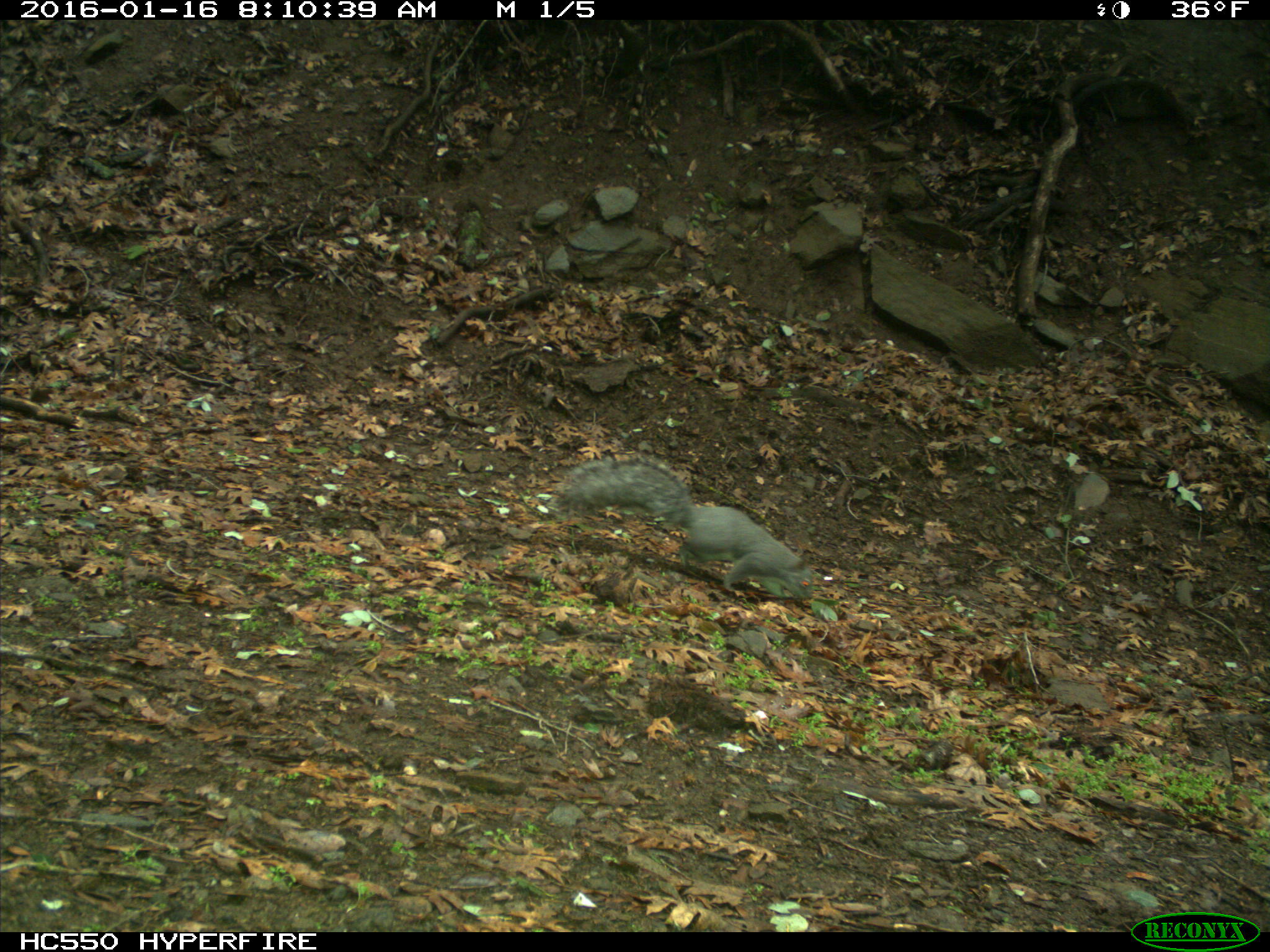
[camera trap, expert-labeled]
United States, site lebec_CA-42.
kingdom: Animalia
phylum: Chordata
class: Mammalia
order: Rodentia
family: Sciuridae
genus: Sciurus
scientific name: Sciurus carolinensis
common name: eastern gray squirrel